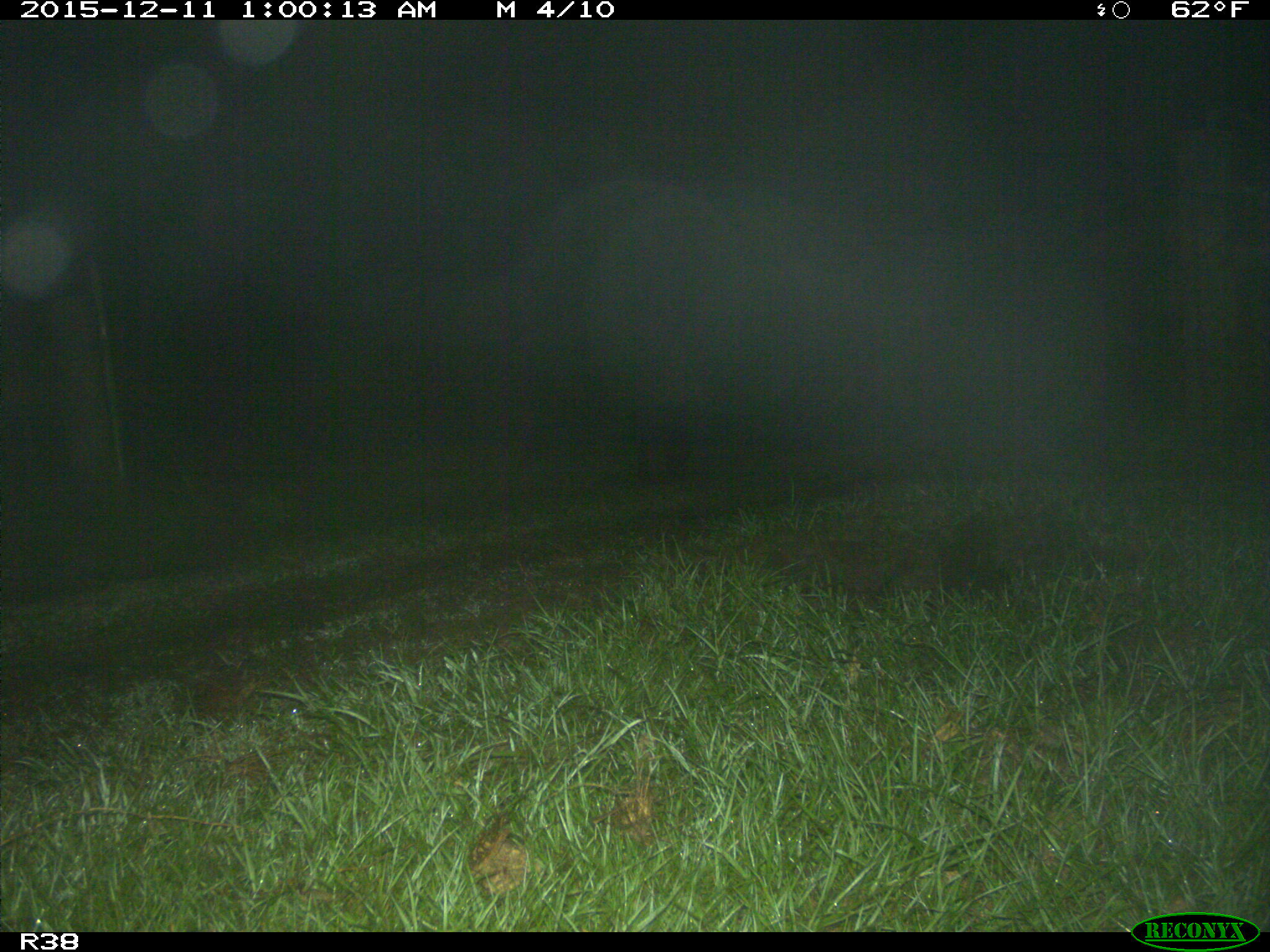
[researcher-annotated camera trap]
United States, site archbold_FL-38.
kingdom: Animalia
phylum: Chordata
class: Mammalia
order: Artiodactyla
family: Suidae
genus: Sus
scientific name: Sus scrofa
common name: wild boar